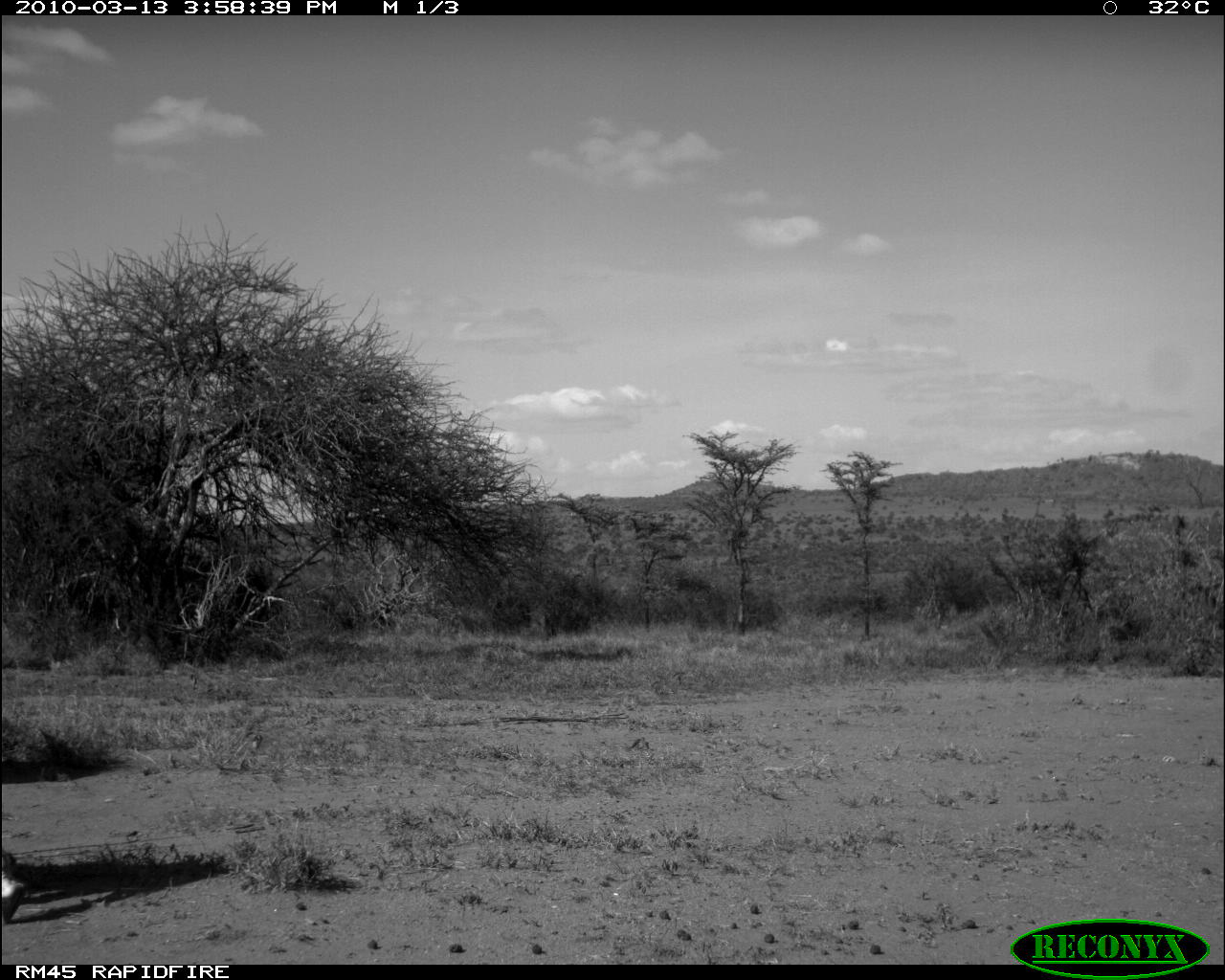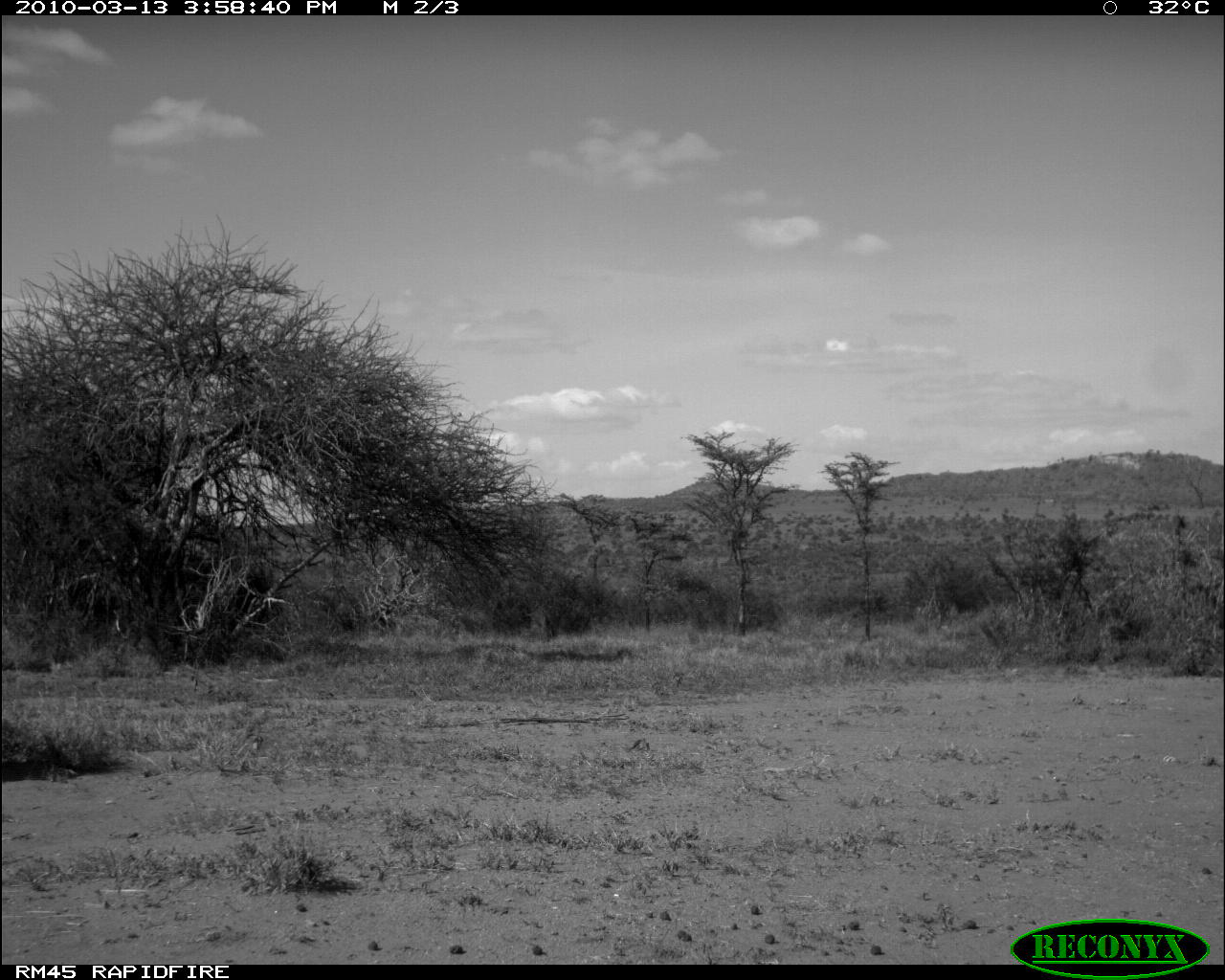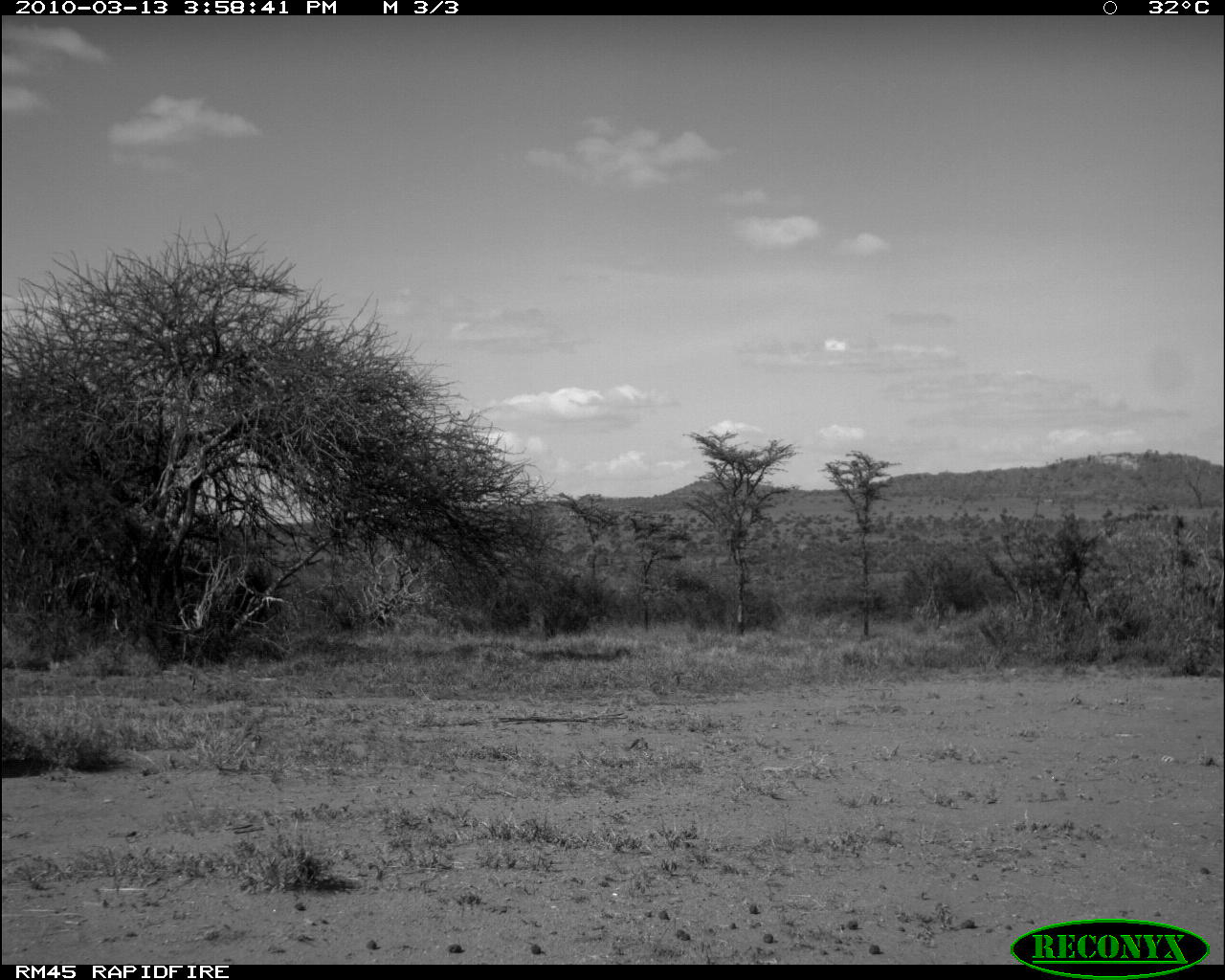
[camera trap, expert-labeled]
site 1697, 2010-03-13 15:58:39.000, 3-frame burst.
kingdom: Animalia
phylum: Chordata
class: Mammalia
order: Artiodactyla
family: Bovidae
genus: Oryx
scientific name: Oryx beisa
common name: east african oryx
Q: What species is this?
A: Oryx beisa (east african oryx).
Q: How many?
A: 1.